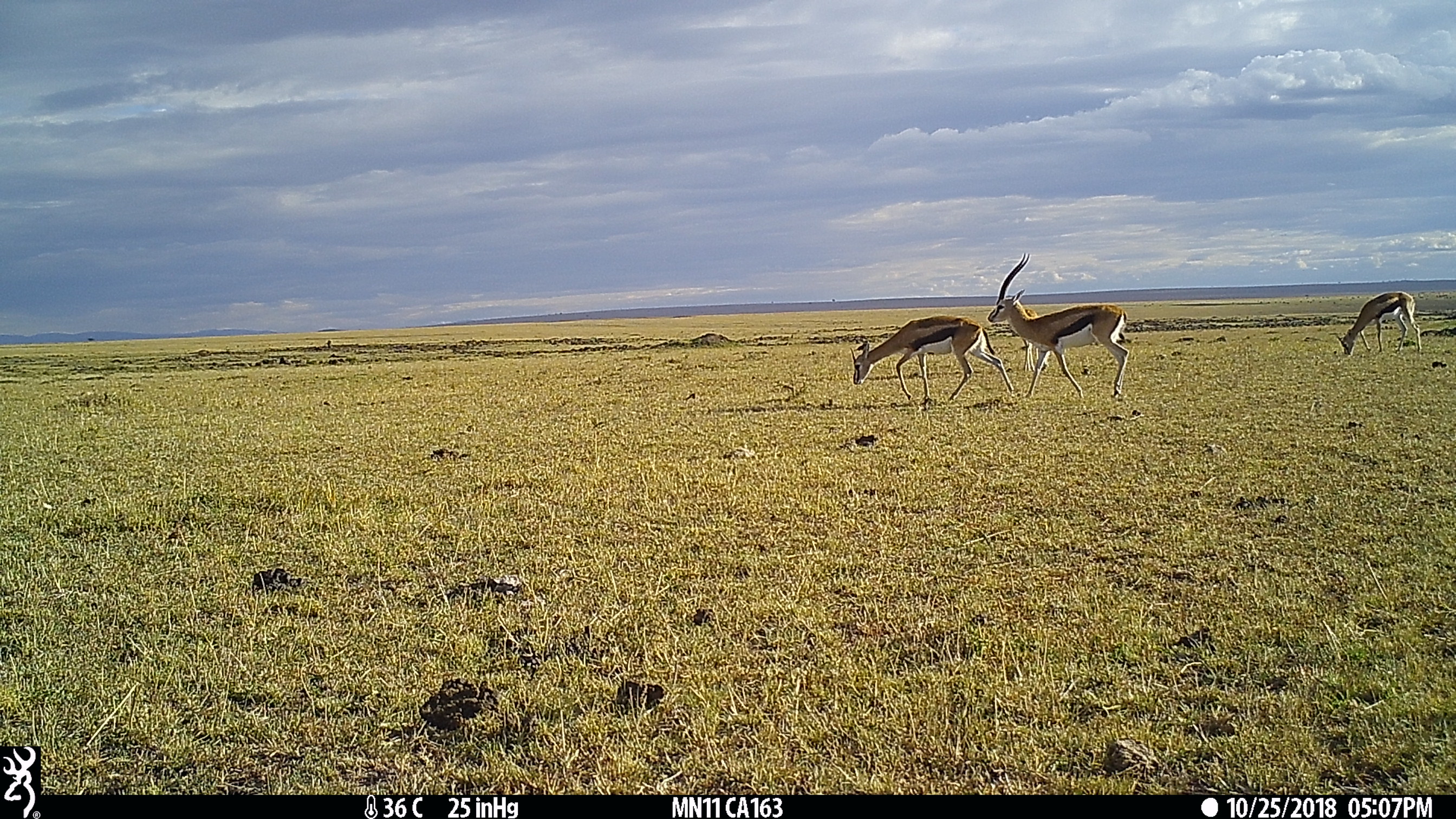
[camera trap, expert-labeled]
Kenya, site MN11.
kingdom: Animalia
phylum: Chordata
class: Mammalia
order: Artiodactyla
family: Bovidae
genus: Eudorcas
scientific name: Eudorcas thomsonii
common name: thomon's gazelle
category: gazelle thomsons